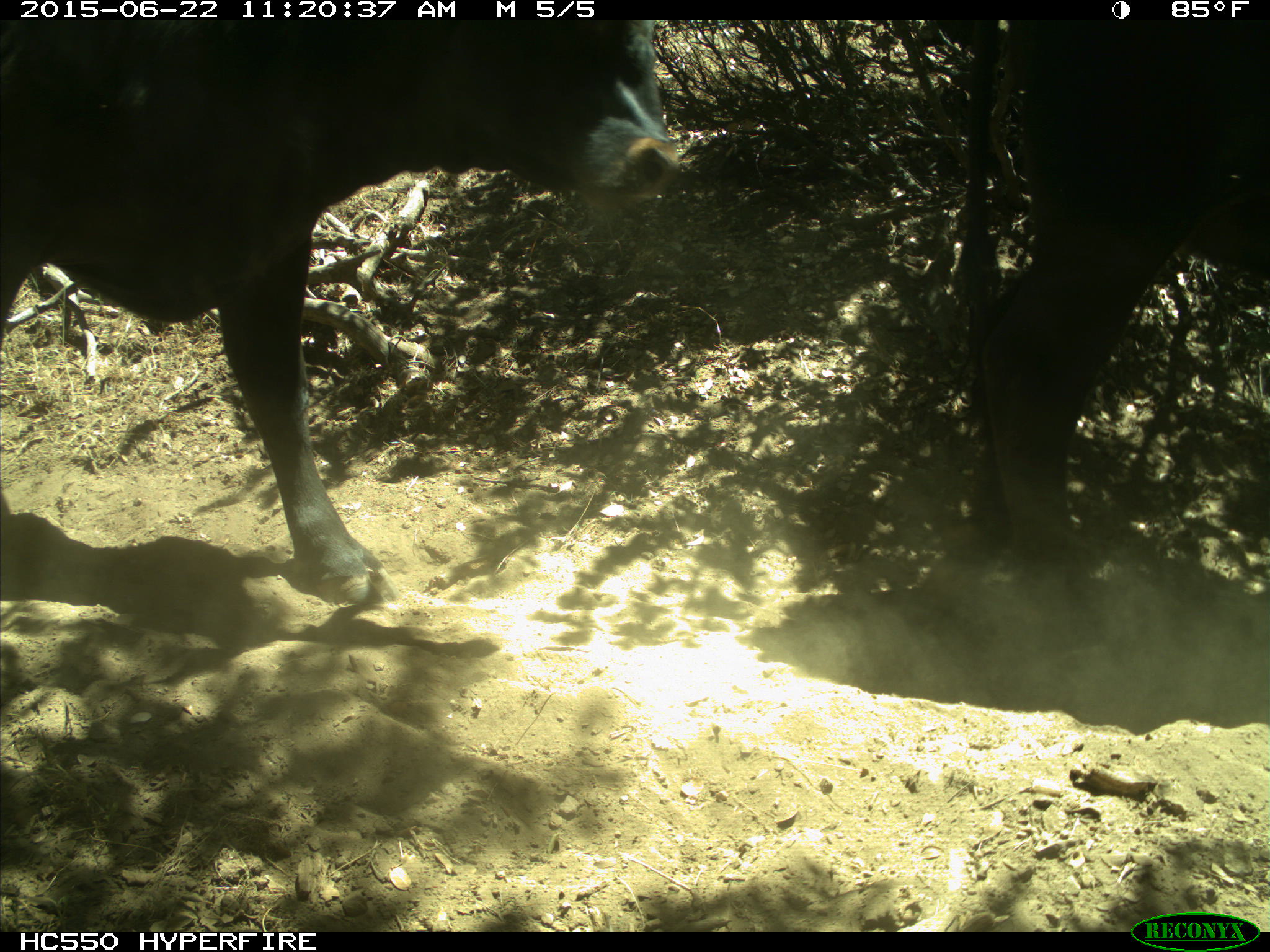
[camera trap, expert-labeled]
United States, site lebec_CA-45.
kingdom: Animalia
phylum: Chordata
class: Mammalia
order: Artiodactyla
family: Bovidae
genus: Bos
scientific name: Bos taurus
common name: domestic cow